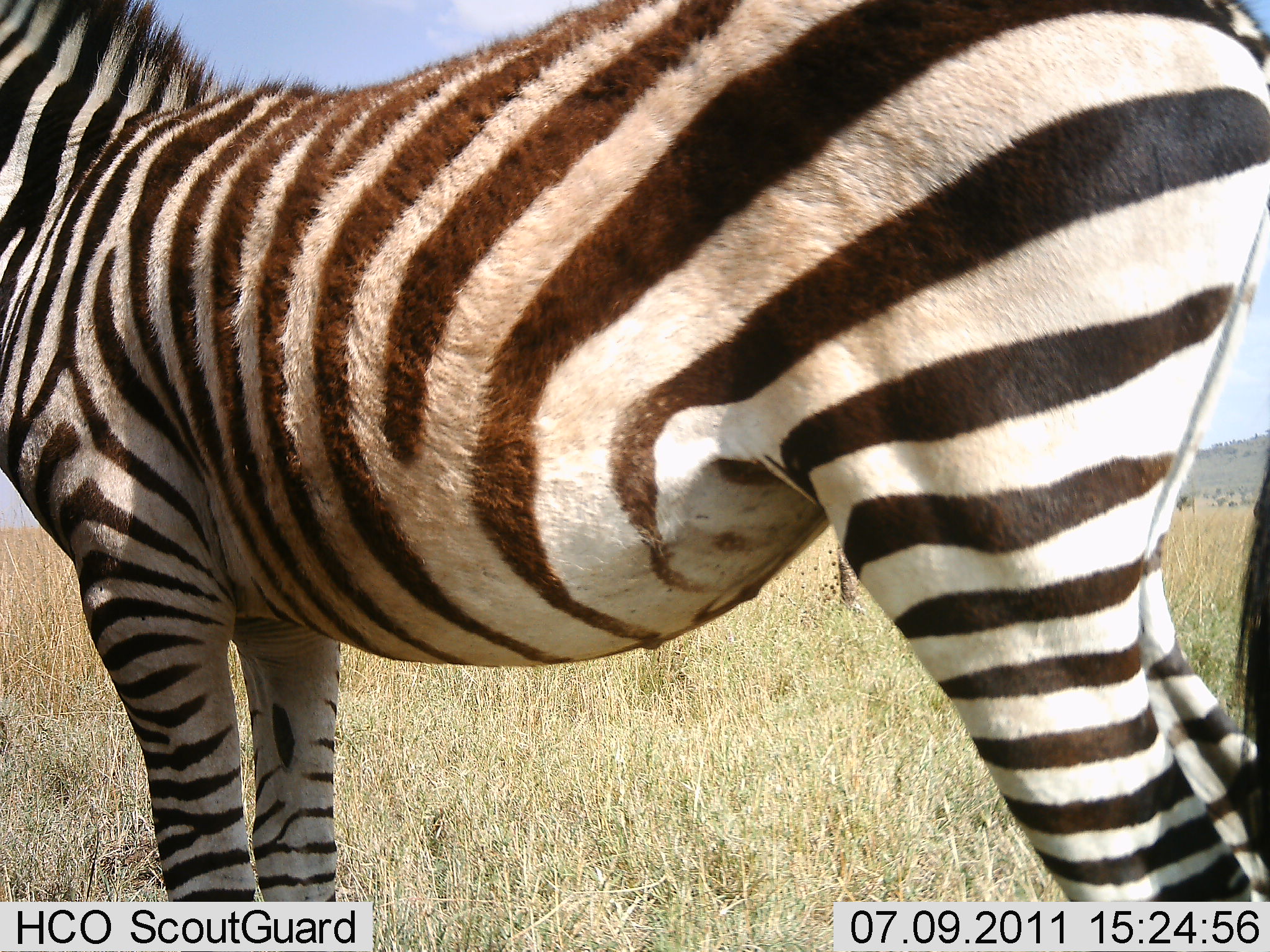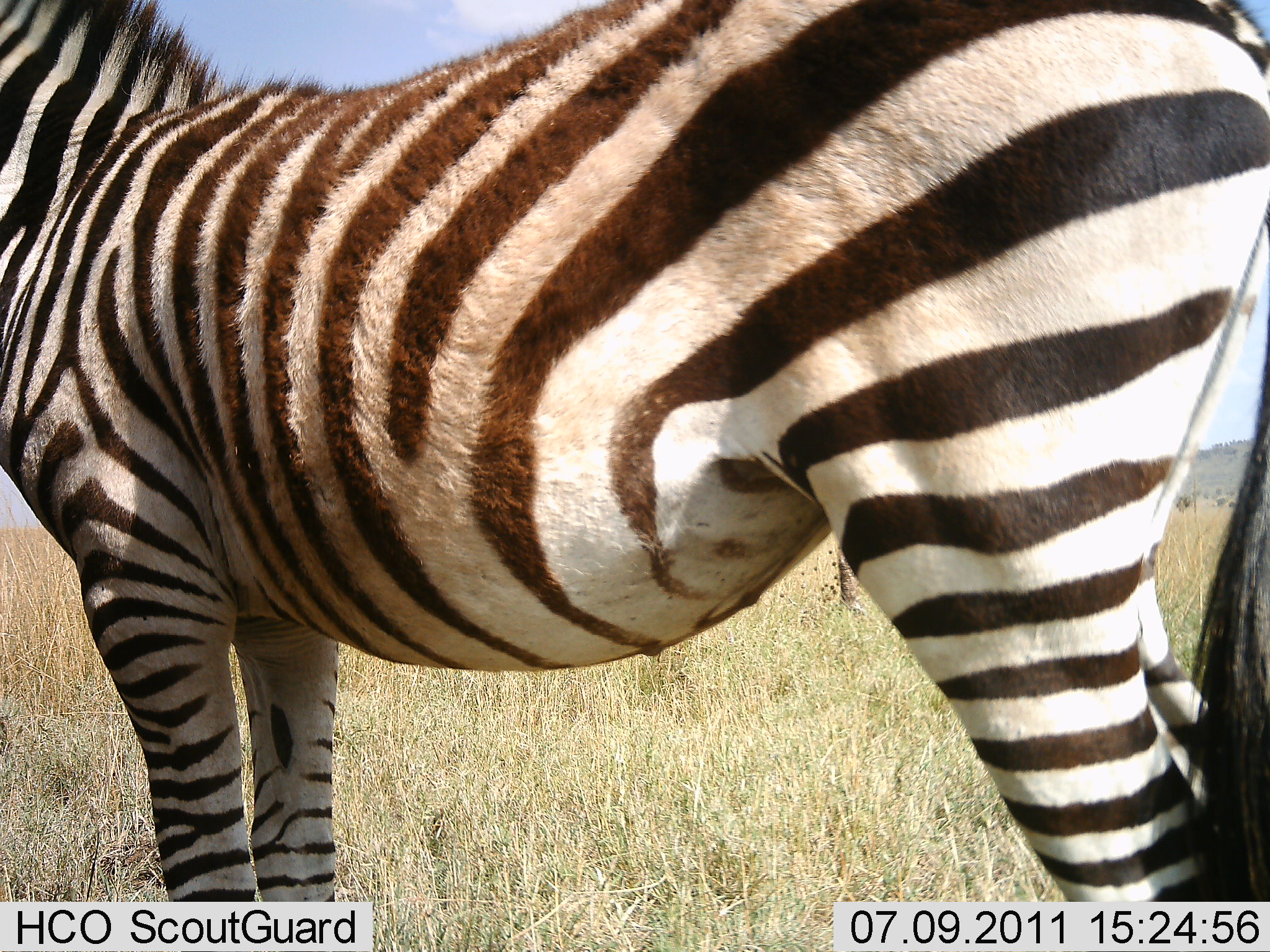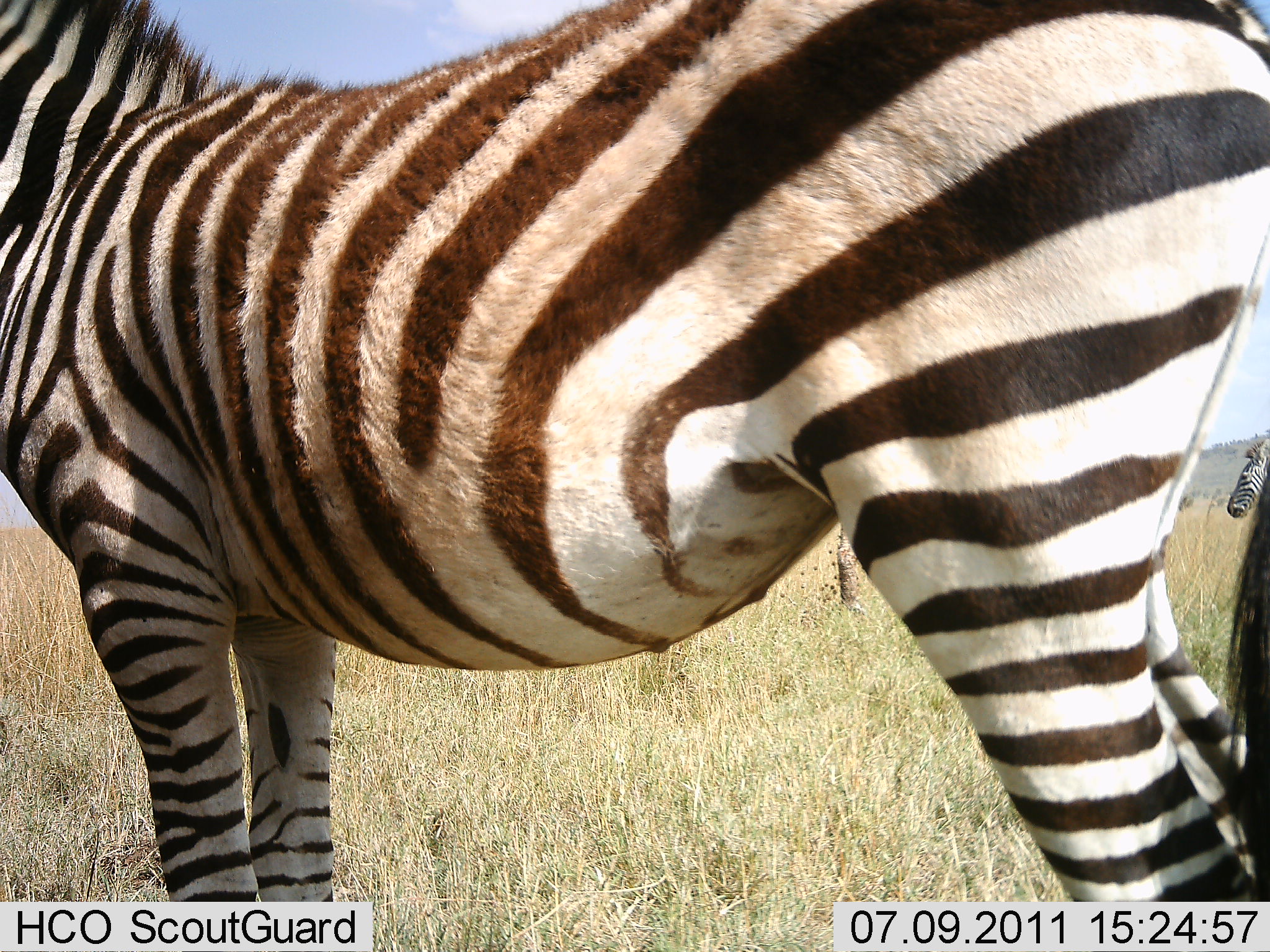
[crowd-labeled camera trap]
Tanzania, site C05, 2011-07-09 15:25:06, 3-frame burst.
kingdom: Animalia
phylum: Chordata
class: Mammalia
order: Perissodactyla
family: Equidae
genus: Equus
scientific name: Equus quagga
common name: plains zebra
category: zebra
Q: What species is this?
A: Zebra (plains zebra) (Equus quagga).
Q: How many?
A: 2.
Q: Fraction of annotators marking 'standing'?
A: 100%.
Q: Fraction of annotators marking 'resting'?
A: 0%.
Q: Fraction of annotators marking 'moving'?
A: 8%.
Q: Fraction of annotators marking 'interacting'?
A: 0%.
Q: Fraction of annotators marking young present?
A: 0%.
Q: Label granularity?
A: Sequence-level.